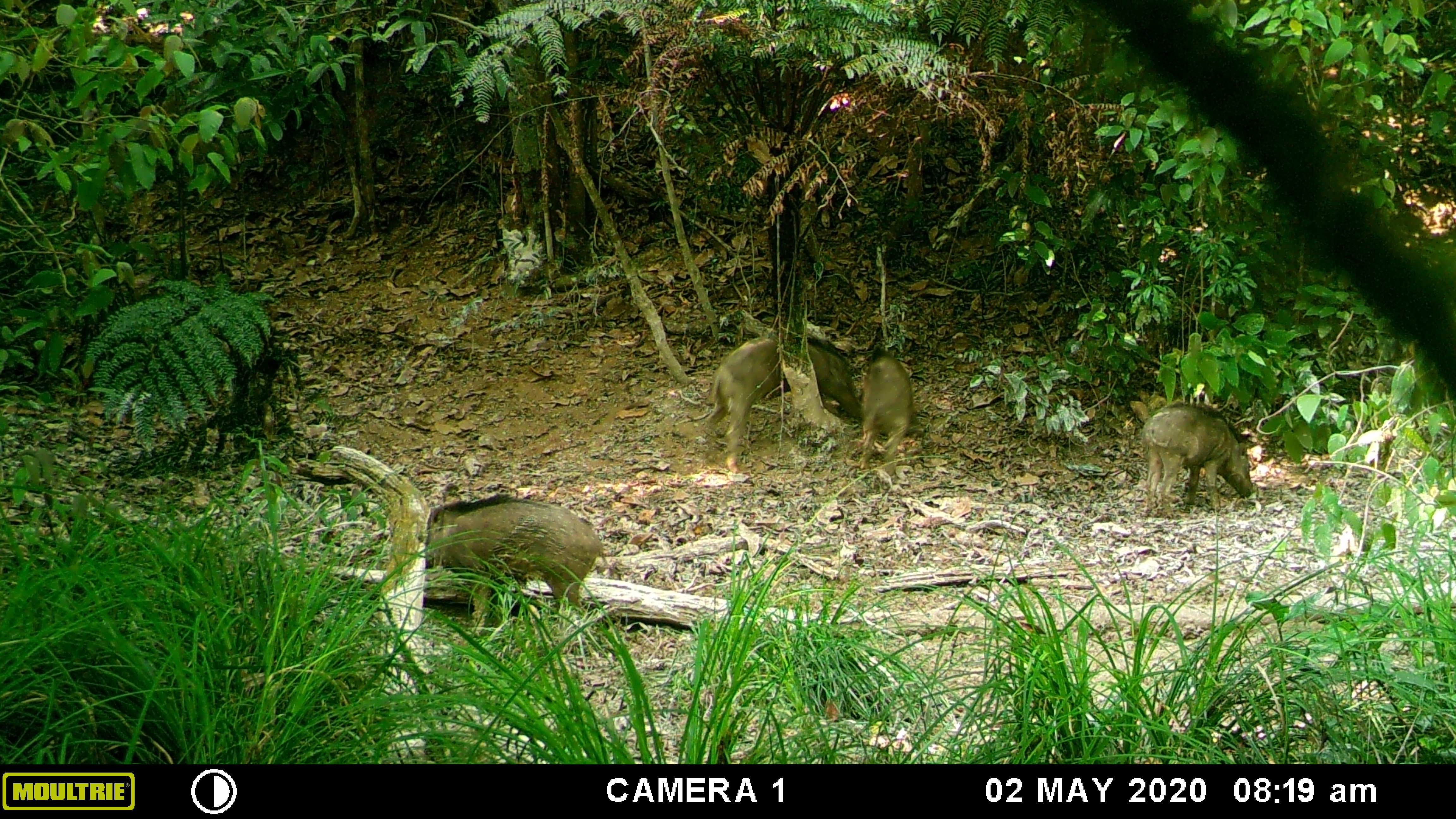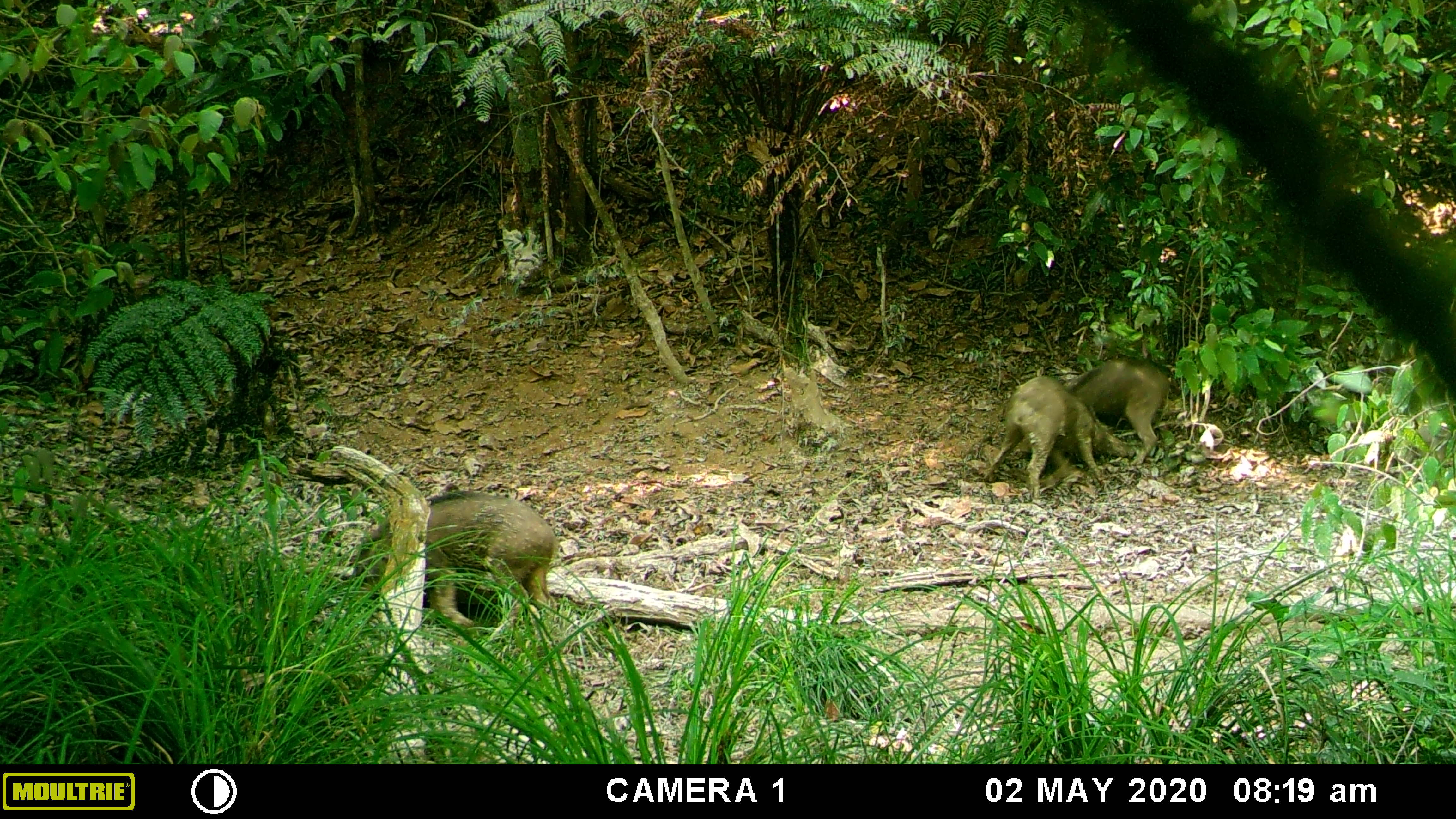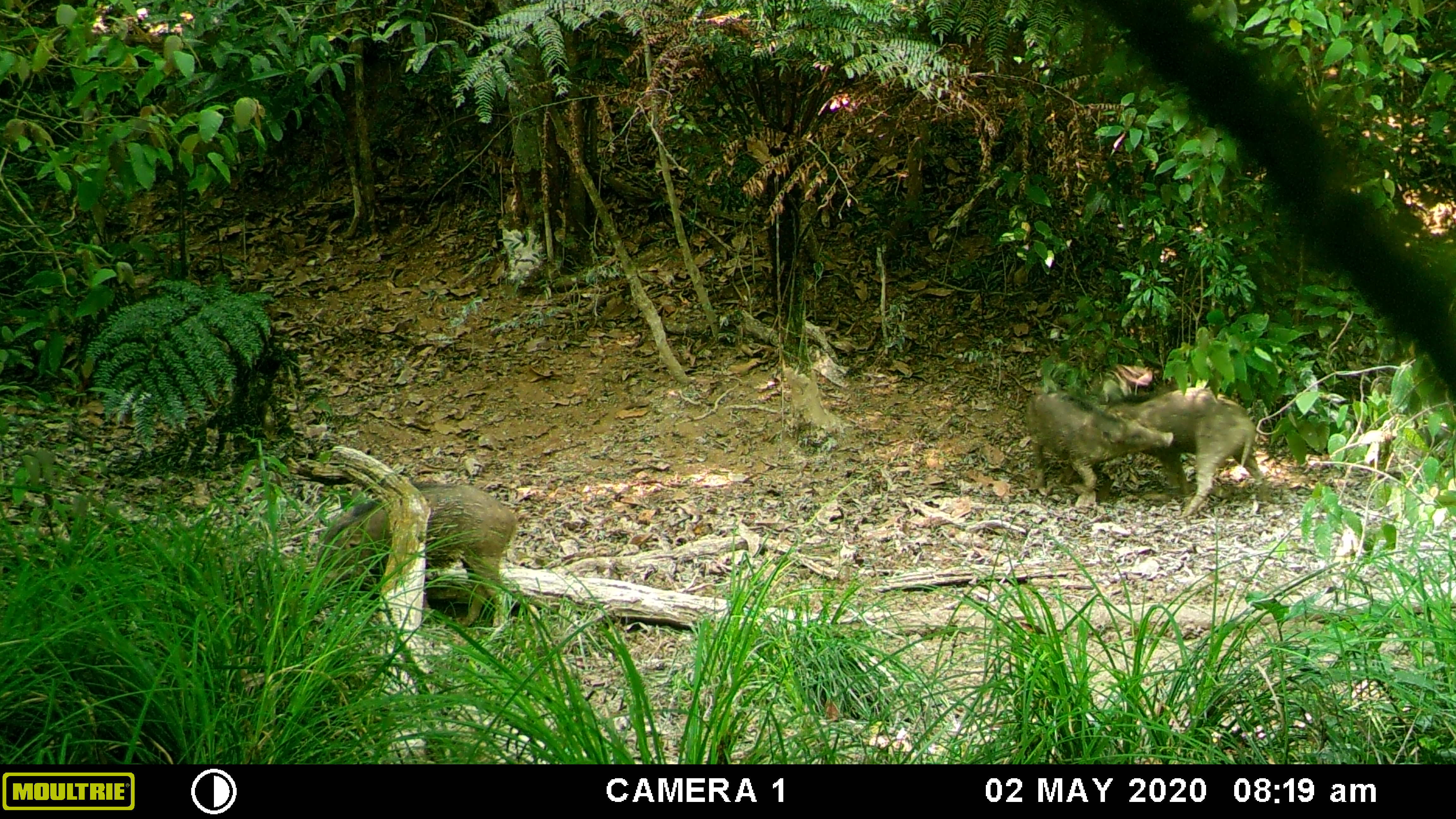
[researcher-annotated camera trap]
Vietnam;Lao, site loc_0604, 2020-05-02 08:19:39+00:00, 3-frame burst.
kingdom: Animalia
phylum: Chordata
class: Mammalia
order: Artiodactyla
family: Suidae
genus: Sus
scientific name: Sus scrofa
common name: eurasian wild pig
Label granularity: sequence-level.